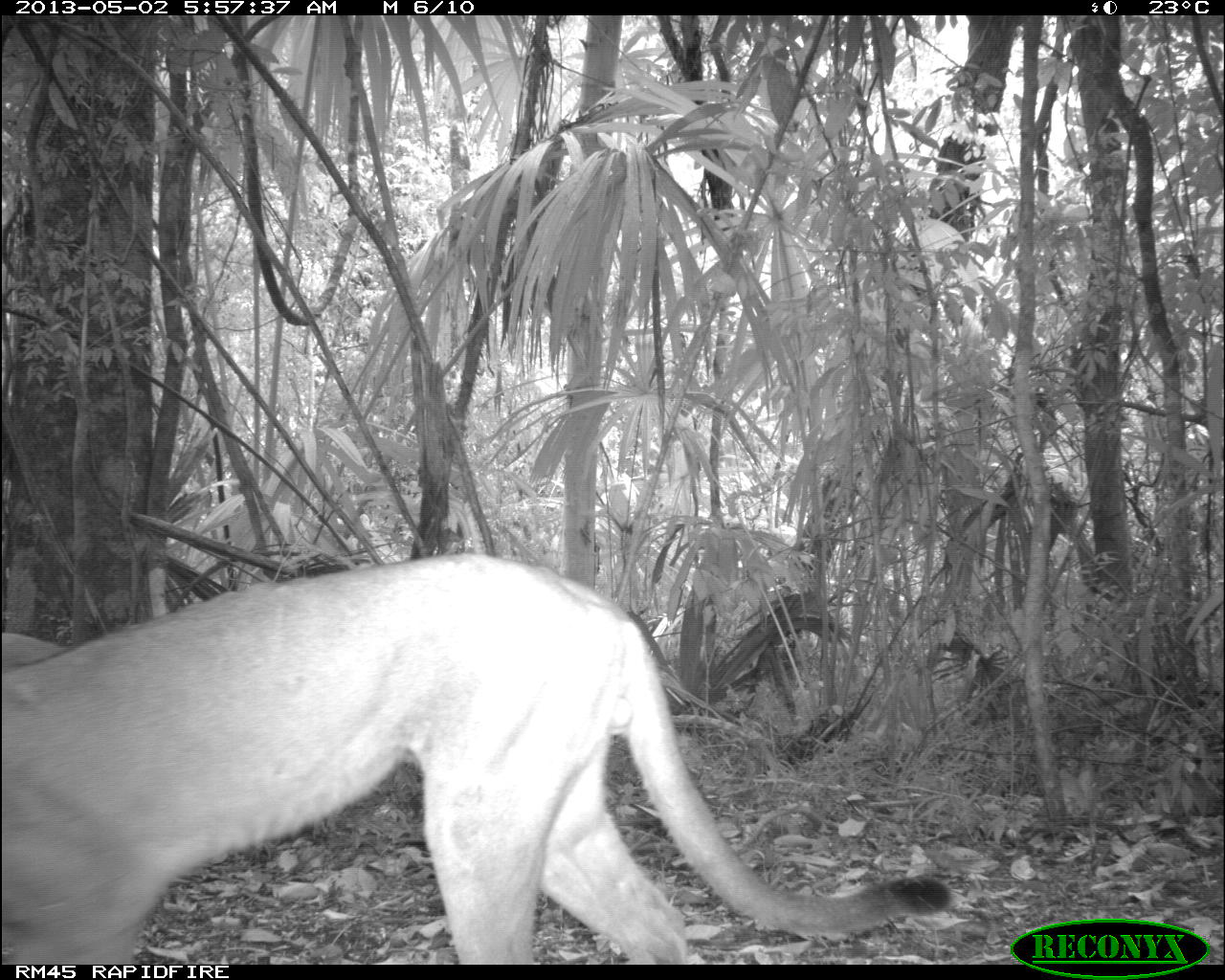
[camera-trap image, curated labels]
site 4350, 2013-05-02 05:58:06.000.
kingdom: Animalia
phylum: Chordata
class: Mammalia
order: Carnivora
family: Felidae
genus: Puma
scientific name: Puma concolor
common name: mountain lion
Puma concolor (mountain lion), count 1, sex male.